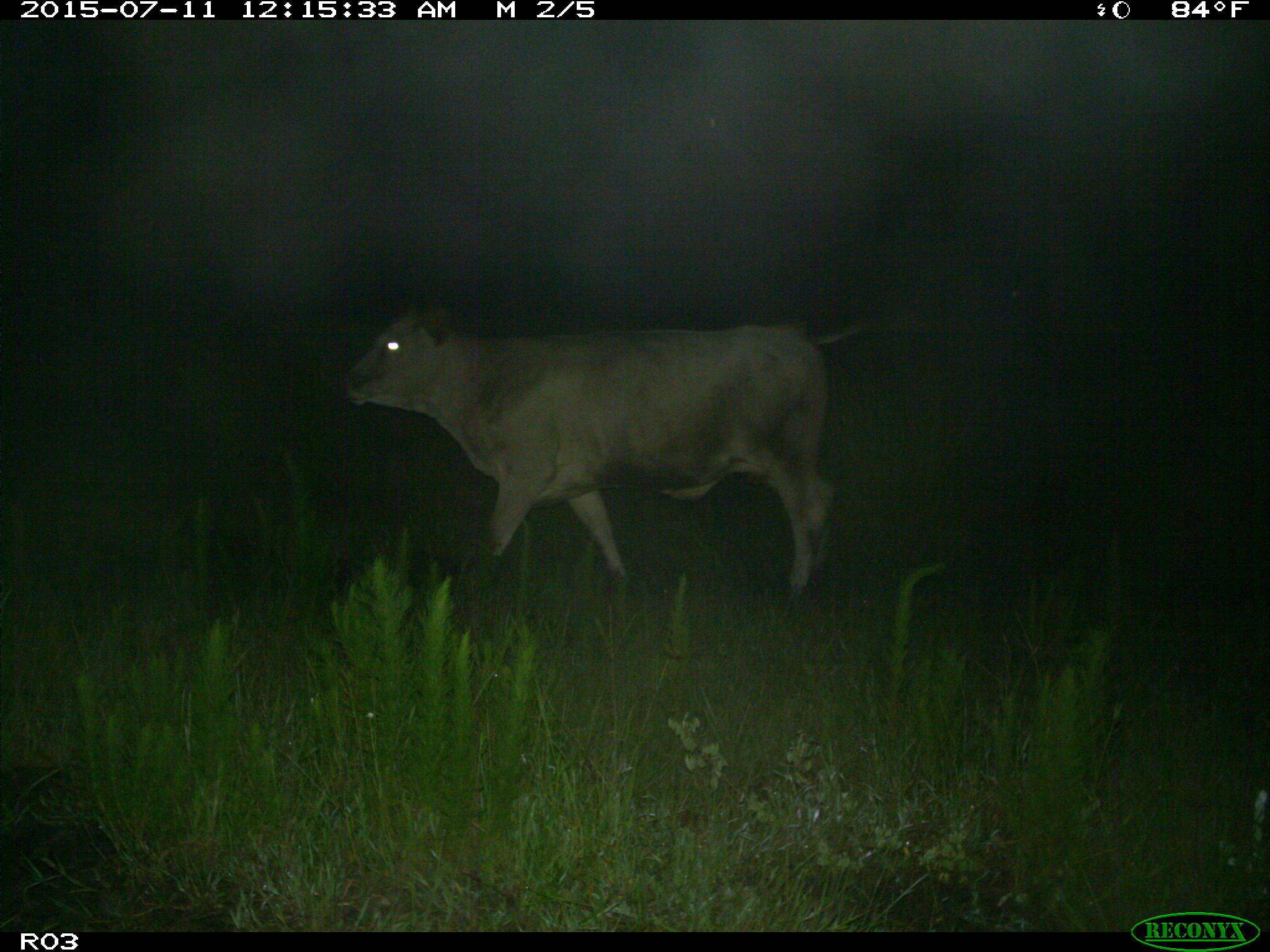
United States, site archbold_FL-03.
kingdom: Animalia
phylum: Chordata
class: Mammalia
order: Artiodactyla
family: Bovidae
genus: Bos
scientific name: Bos taurus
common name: domestic cow